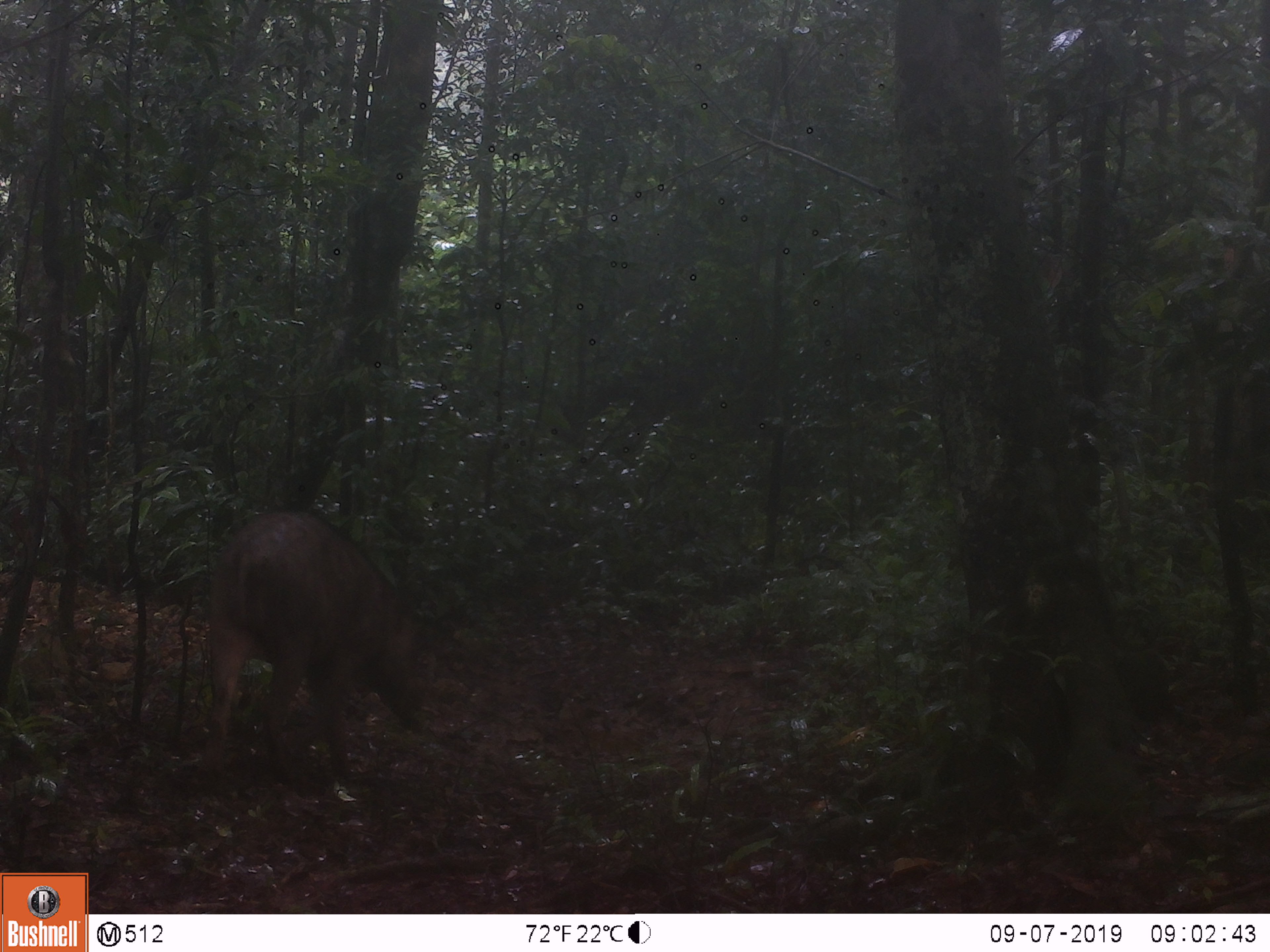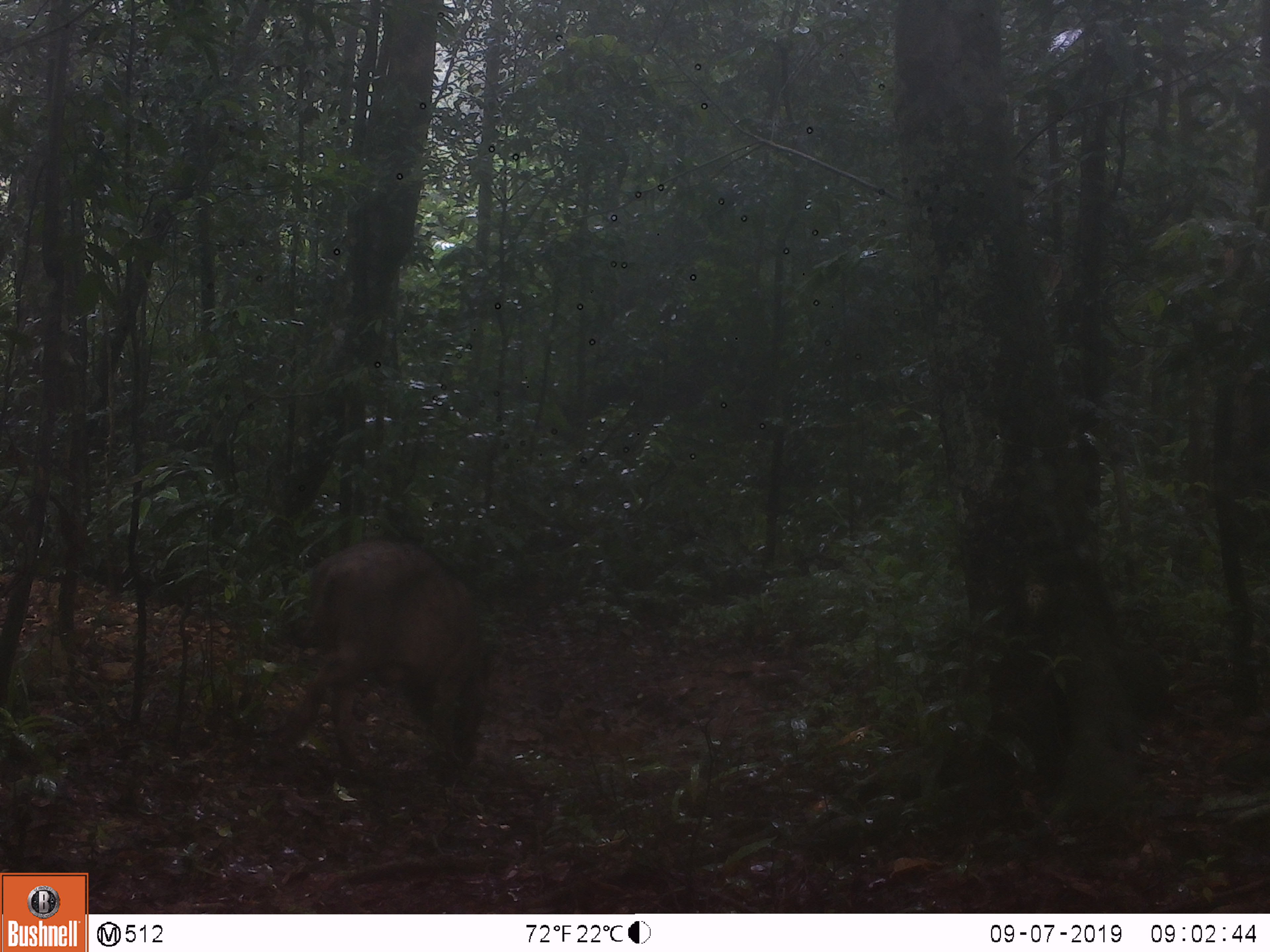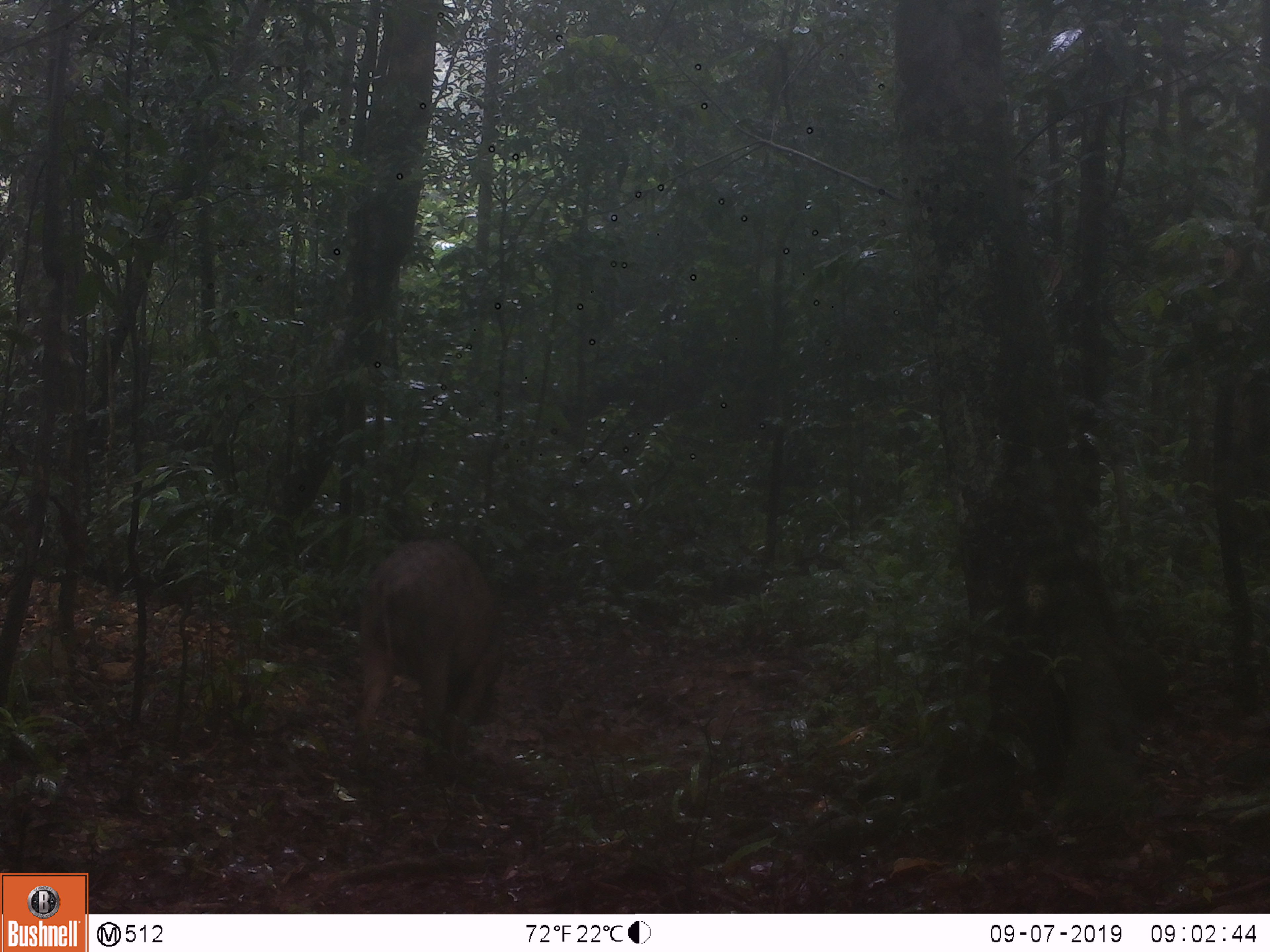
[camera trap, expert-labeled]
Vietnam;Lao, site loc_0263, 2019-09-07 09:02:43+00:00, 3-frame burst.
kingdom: Animalia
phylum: Chordata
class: Mammalia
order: Artiodactyla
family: Suidae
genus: Sus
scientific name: Sus scrofa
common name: eurasian wild pig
Eurasian wild pig (Sus scrofa). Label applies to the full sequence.